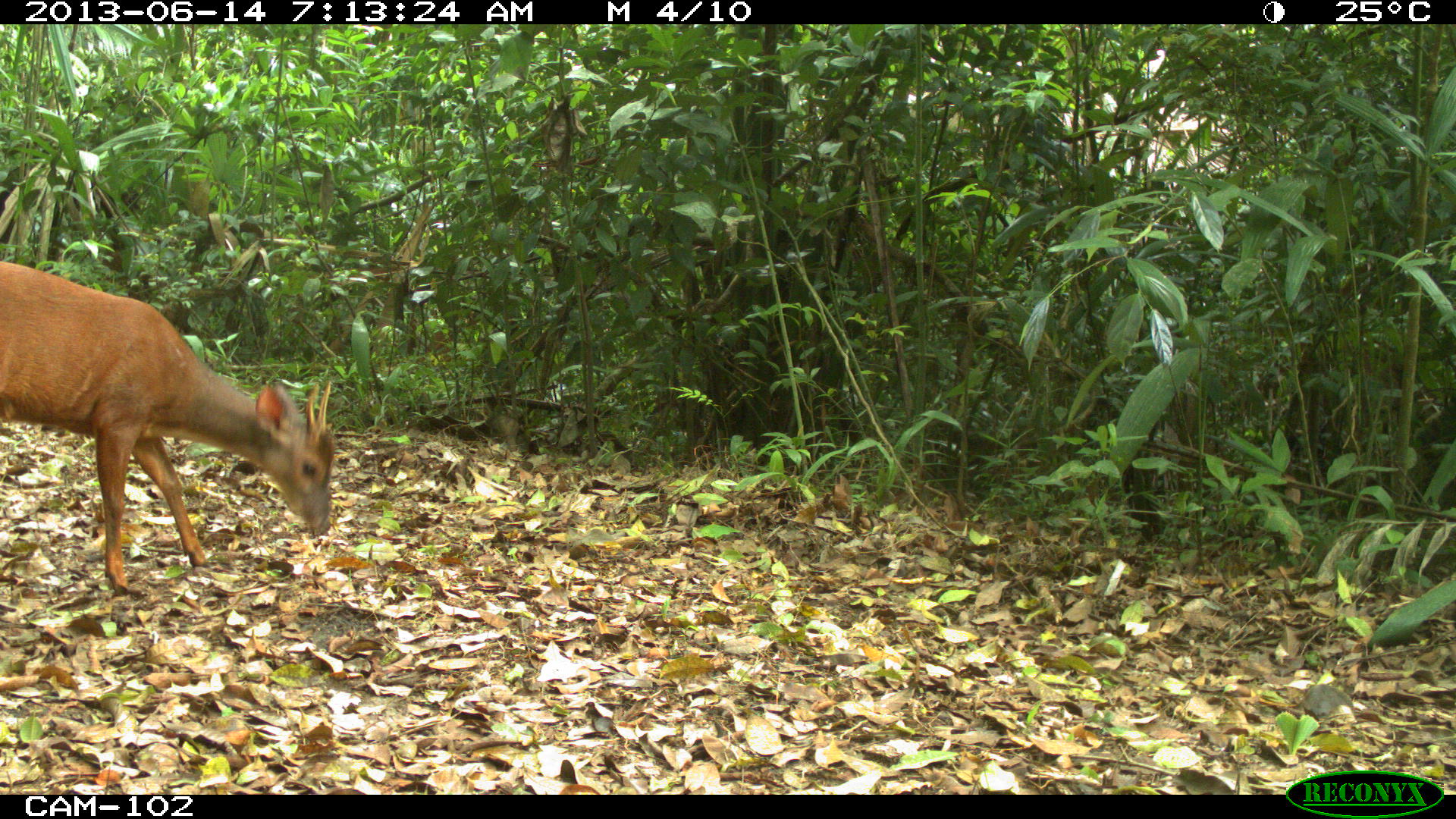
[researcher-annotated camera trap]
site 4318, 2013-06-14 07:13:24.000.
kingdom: Animalia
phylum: Chordata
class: Mammalia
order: Artiodactyla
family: Cervidae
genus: Mazama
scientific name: Mazama temama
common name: central american red brocket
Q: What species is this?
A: Mazama temama (central american red brocket).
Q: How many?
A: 1.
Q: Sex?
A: Male.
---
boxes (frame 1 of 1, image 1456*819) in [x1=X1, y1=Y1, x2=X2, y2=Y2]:
mazama temama: [x1=0, y1=259, x2=336, y2=597]